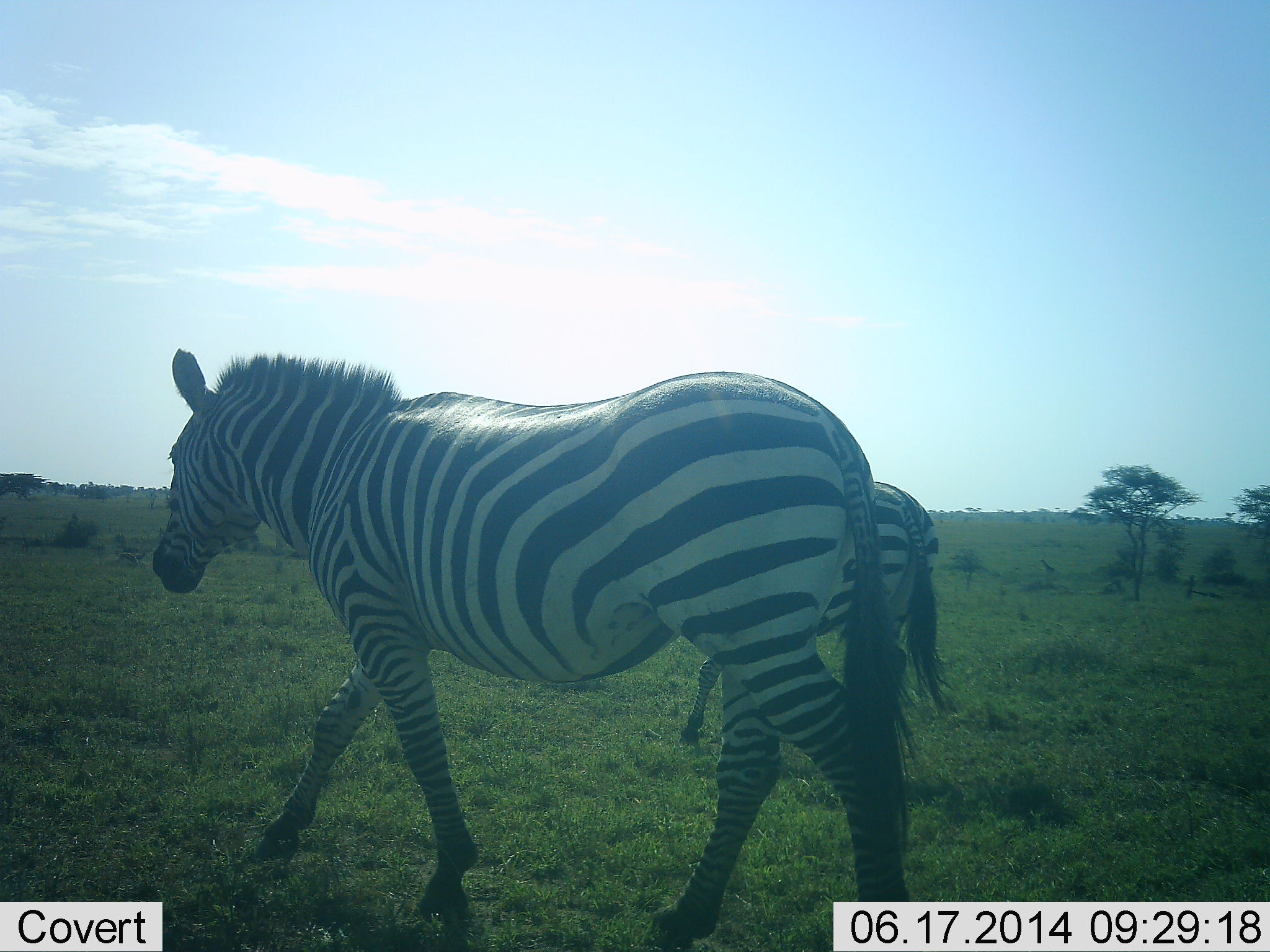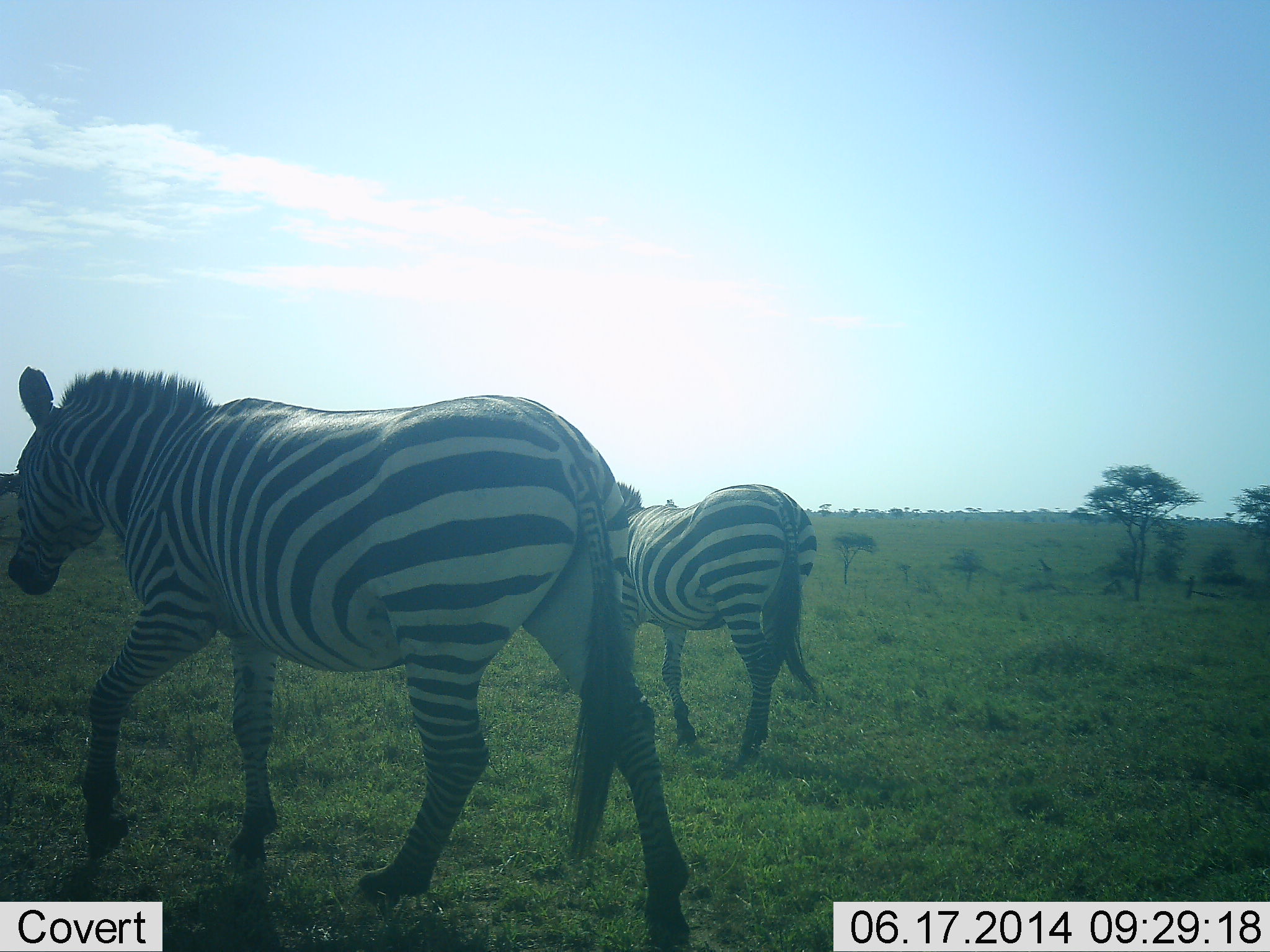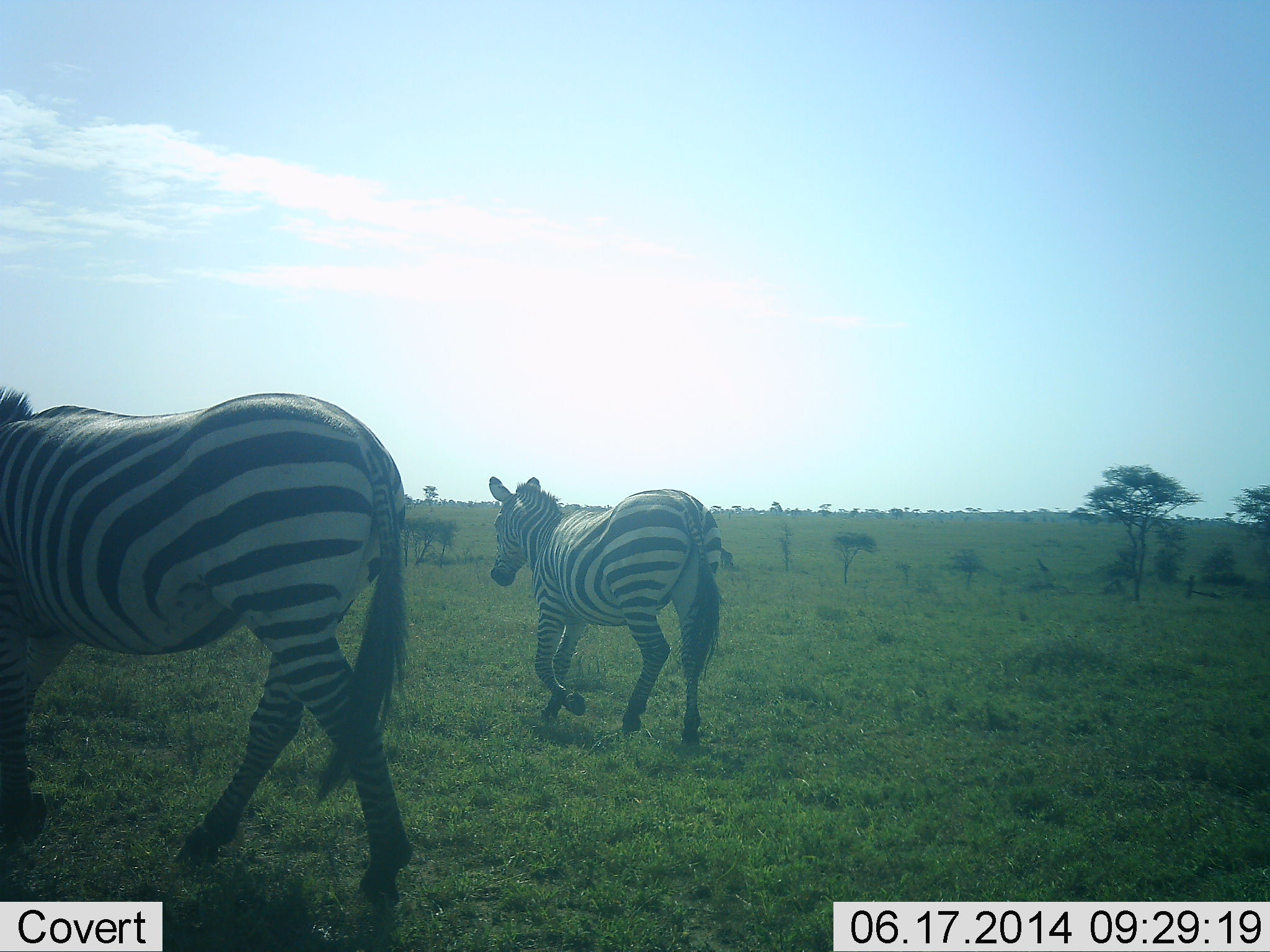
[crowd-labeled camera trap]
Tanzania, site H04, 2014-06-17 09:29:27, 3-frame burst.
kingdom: Animalia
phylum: Chordata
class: Mammalia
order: Perissodactyla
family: Equidae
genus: Equus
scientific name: Equus quagga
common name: plains zebra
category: zebra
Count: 2.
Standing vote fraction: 10%.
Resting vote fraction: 0%.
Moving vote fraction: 90%.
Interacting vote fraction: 0%.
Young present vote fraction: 0%.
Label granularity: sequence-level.